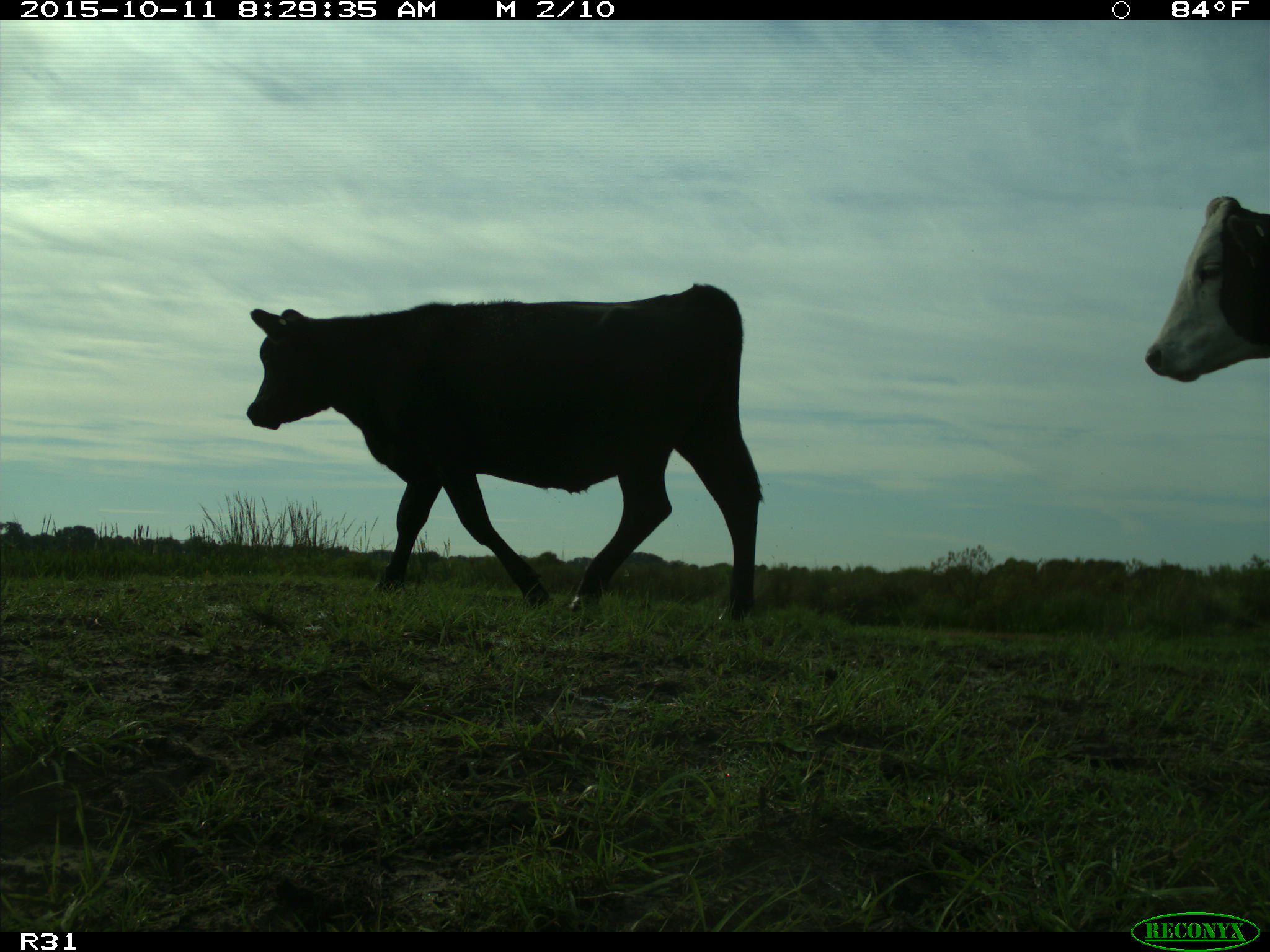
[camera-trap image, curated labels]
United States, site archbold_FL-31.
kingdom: Animalia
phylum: Chordata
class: Mammalia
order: Artiodactyla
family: Bovidae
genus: Bos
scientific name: Bos taurus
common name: domestic cow